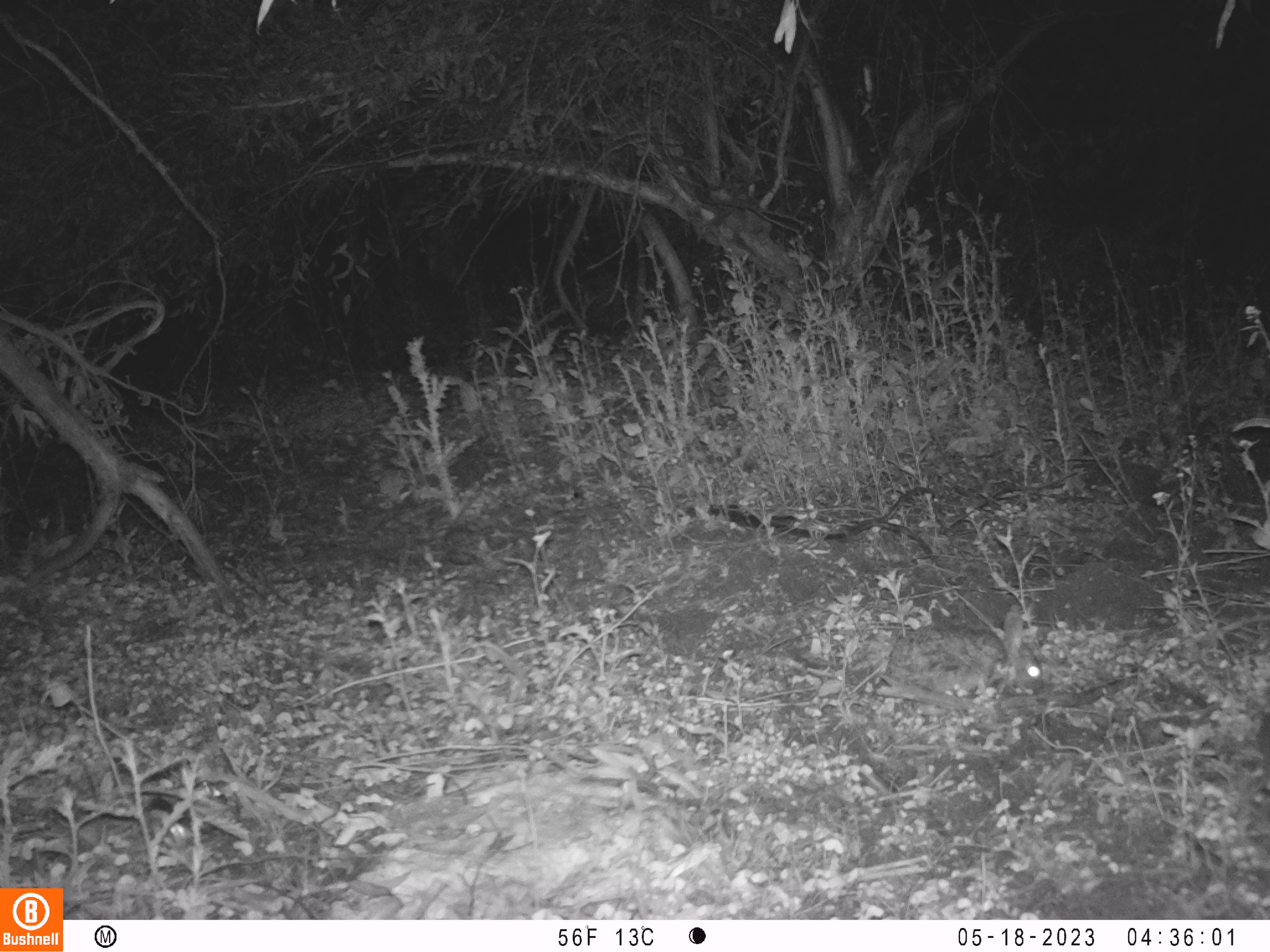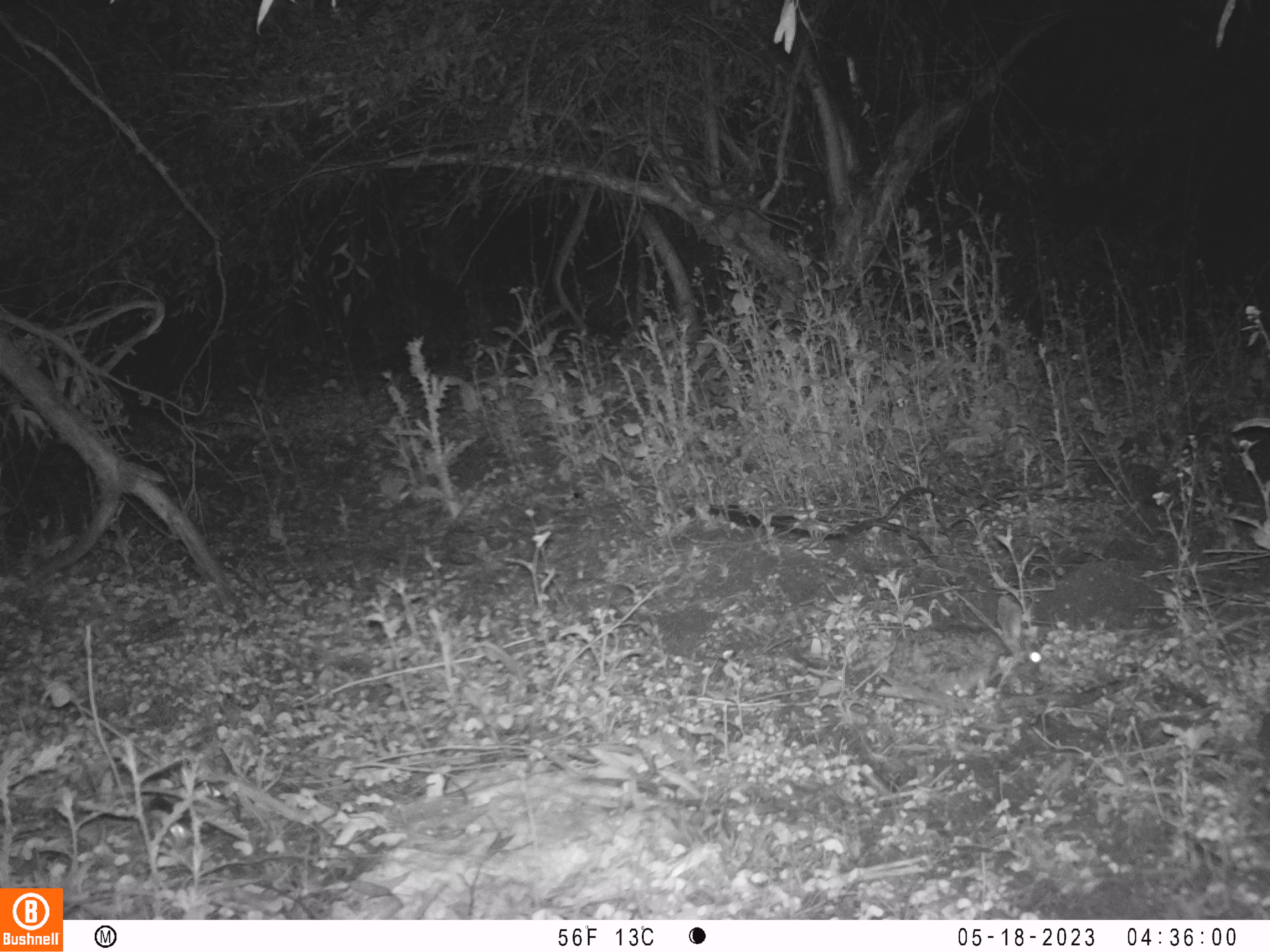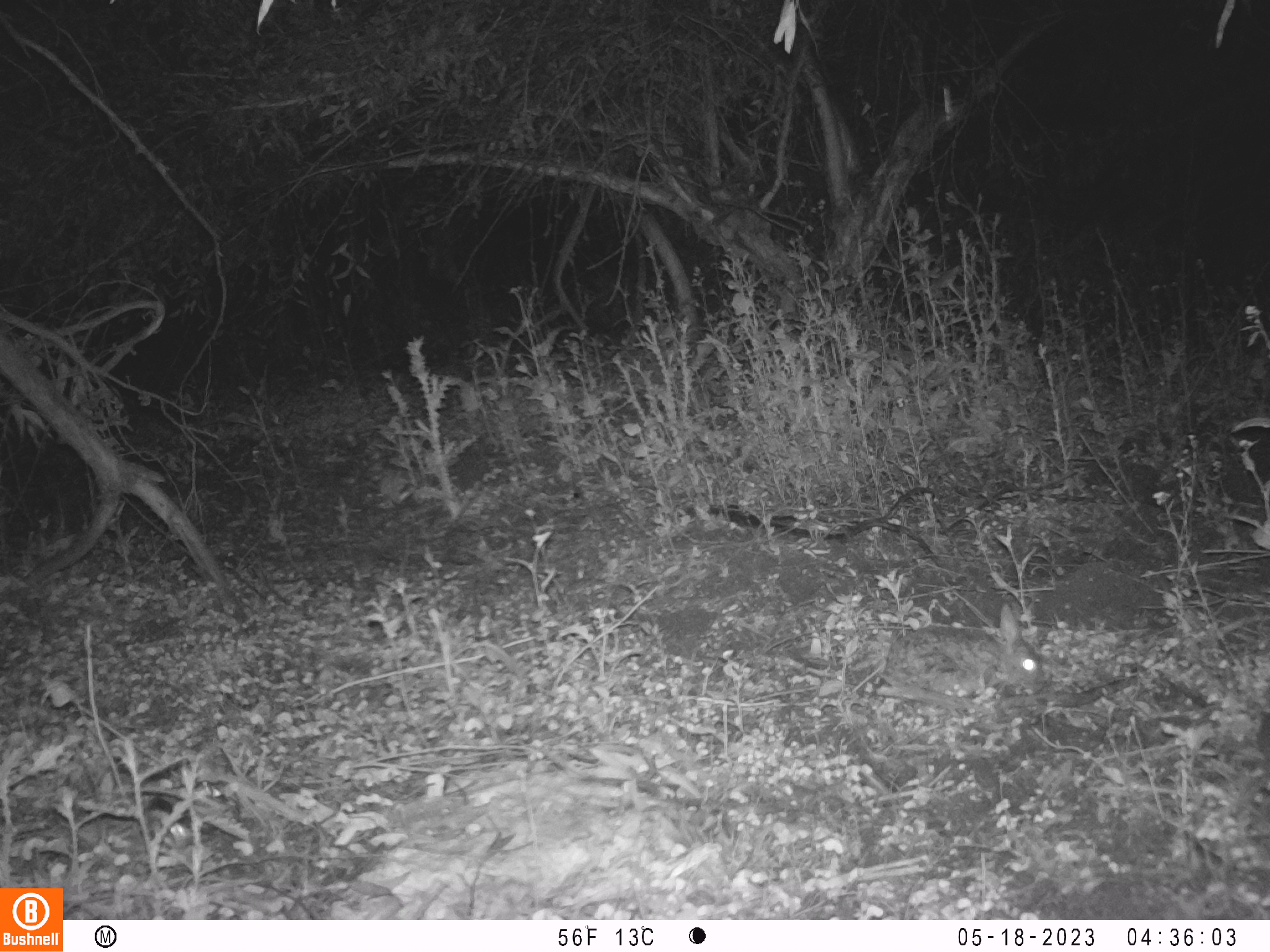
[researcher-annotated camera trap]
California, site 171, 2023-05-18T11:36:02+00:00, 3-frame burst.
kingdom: Animalia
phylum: Chordata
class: Mammalia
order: Lagomorpha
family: Leporidae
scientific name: Leporidae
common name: rabbit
Rabbit (Leporidae).